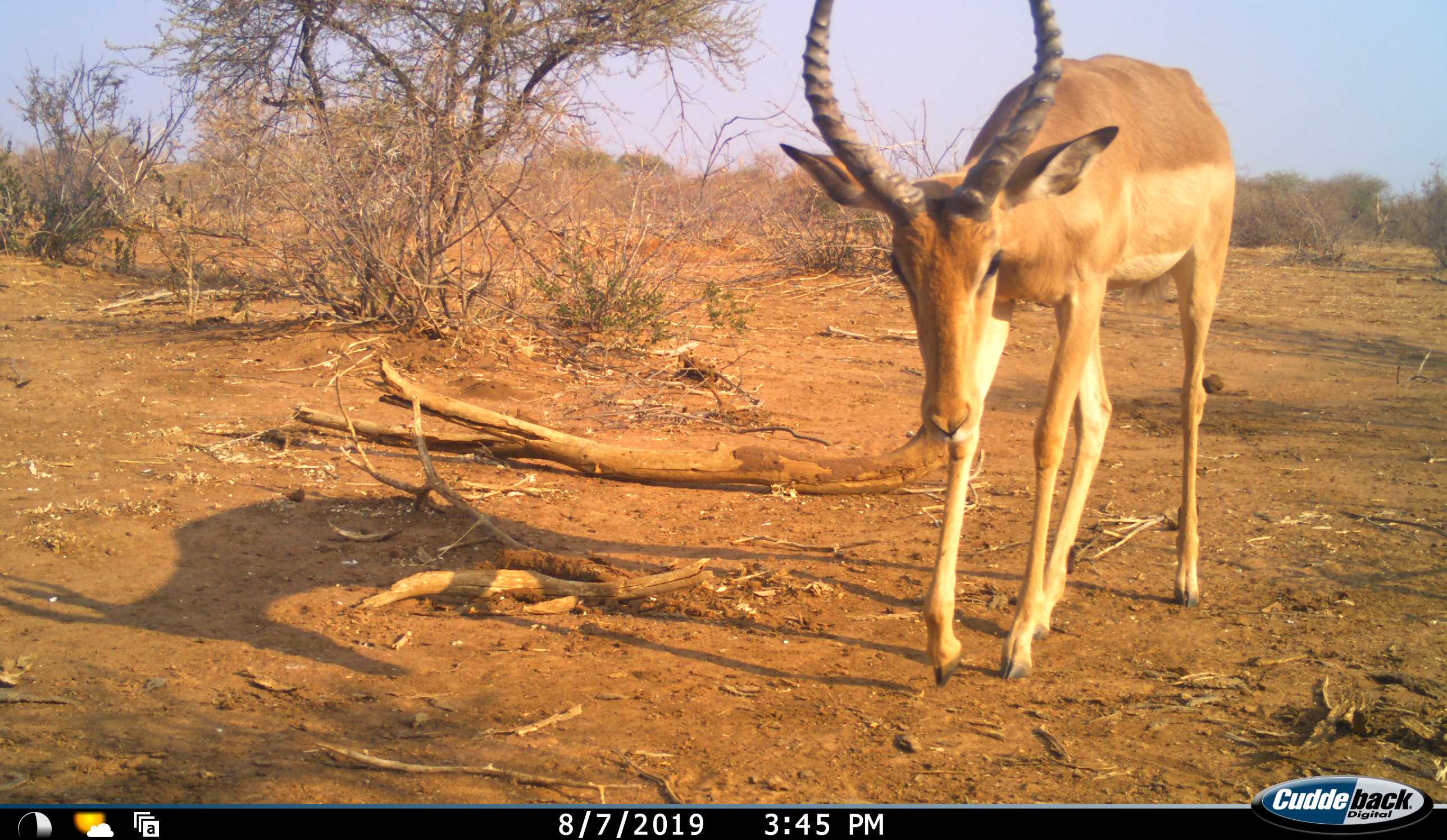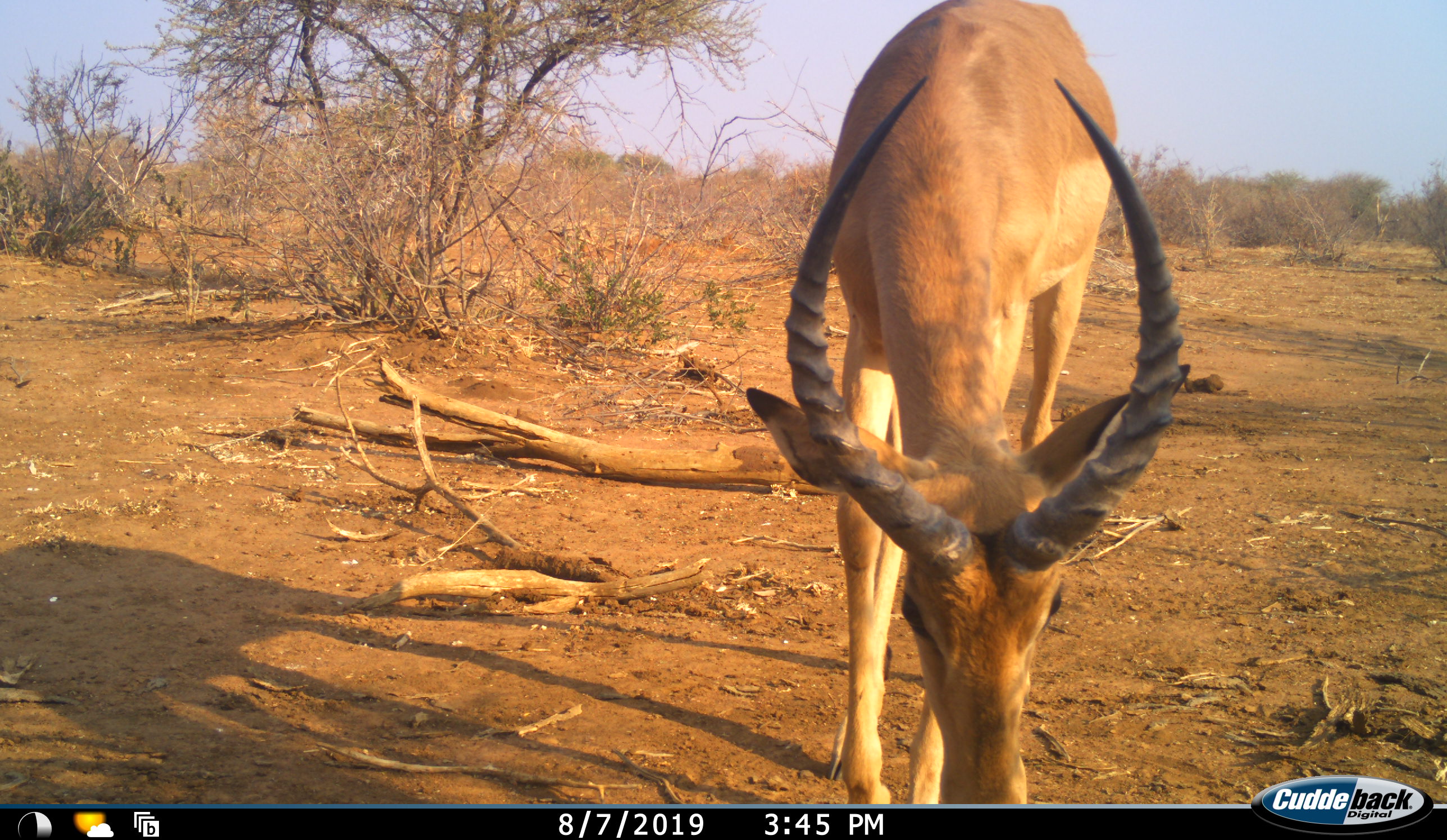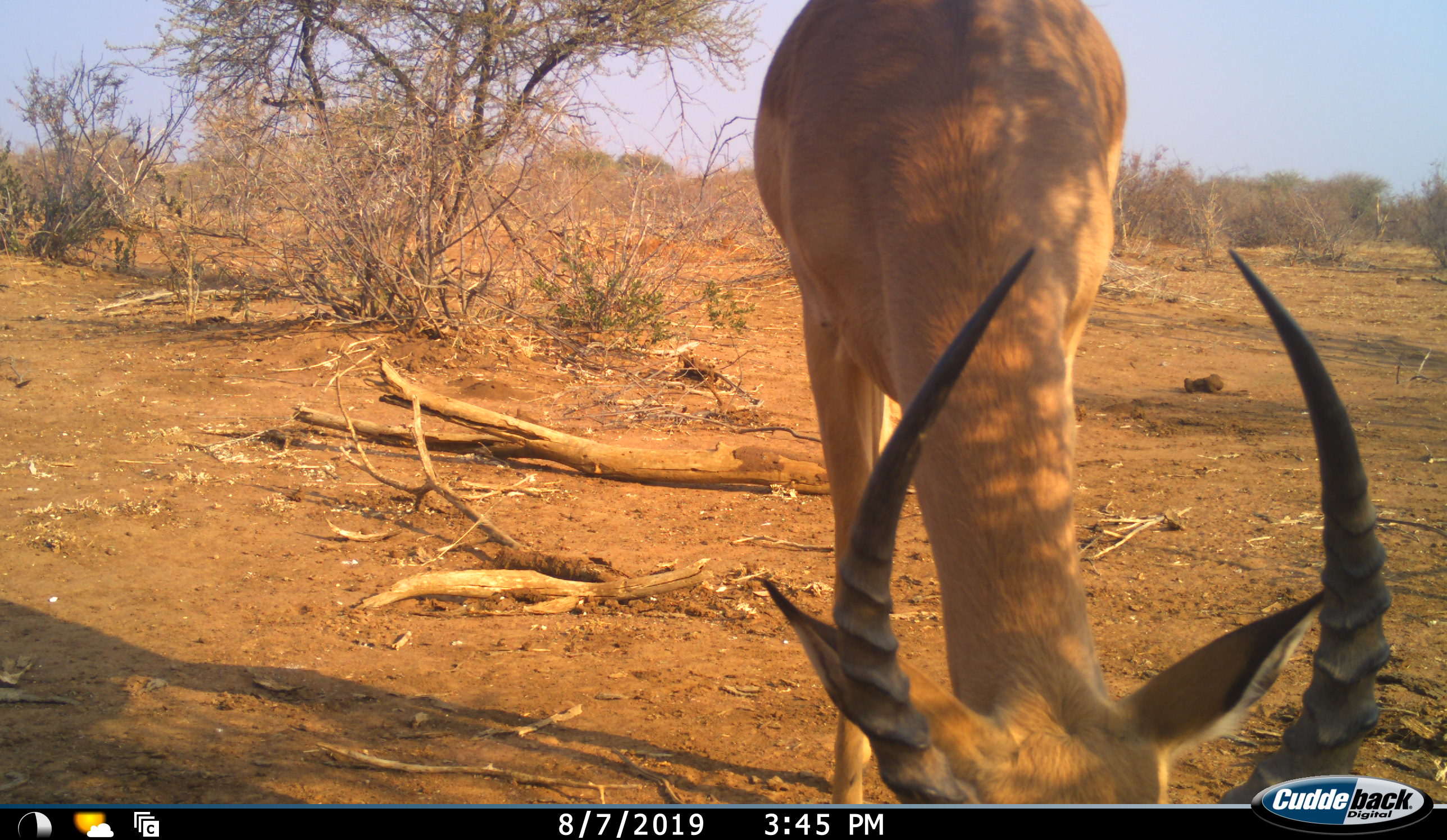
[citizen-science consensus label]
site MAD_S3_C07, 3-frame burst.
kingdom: Animalia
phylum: Chordata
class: Mammalia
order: Artiodactyla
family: Bovidae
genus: Aepyceros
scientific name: Aepyceros melampus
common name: impala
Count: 1.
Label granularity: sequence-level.